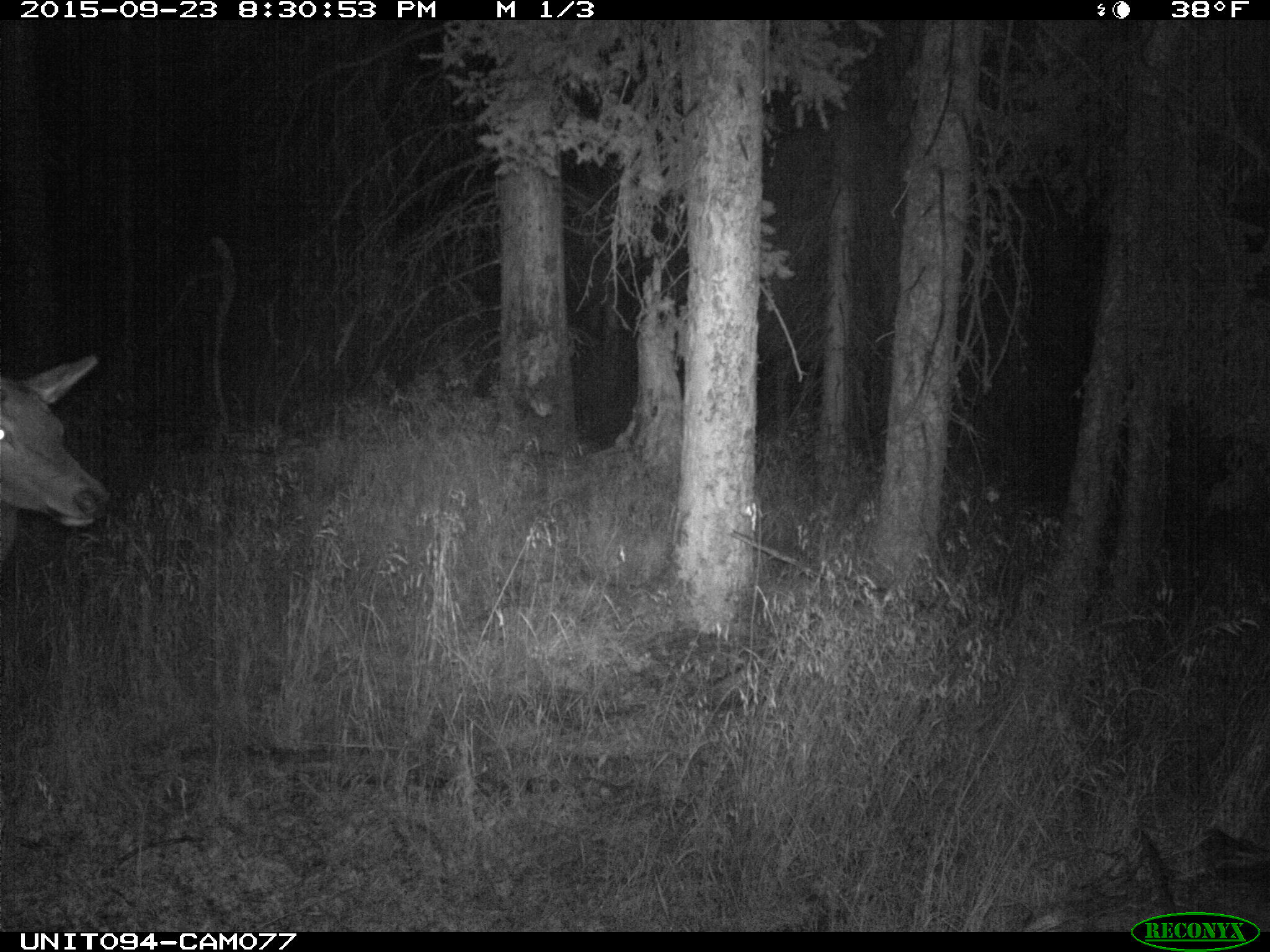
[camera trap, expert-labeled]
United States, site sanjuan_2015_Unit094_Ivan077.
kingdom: Animalia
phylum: Chordata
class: Mammalia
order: Artiodactyla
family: Cervidae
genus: Cervus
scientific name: Cervus elaphus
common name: red deer